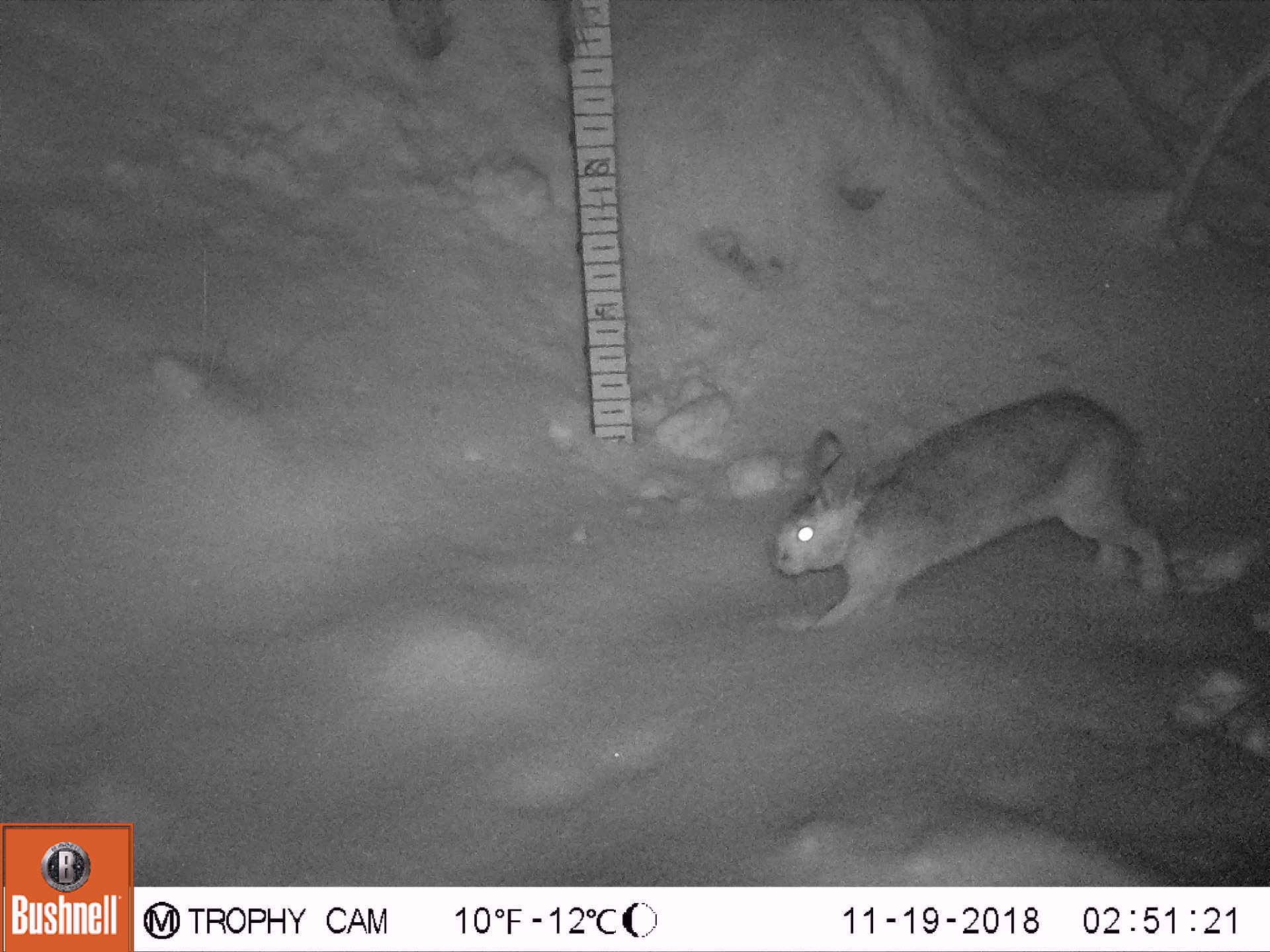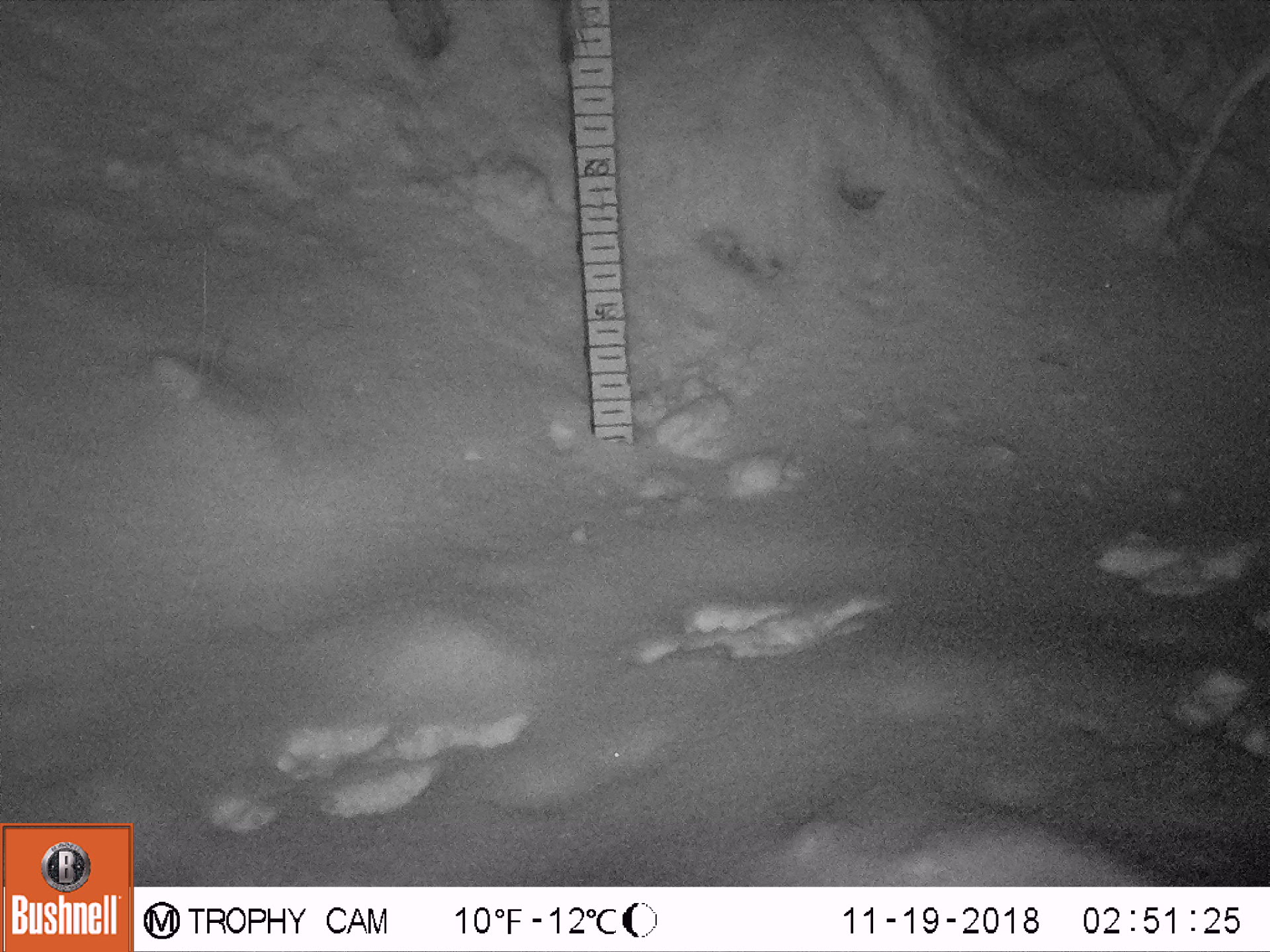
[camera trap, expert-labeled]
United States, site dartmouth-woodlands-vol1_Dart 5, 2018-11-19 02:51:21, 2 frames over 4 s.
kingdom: Animalia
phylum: Chordata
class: Mammalia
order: Lagomorpha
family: Leporidae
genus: Lepus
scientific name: Lepus americanus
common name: snowshoe hare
Snowshoe hare (Lepus americanus).